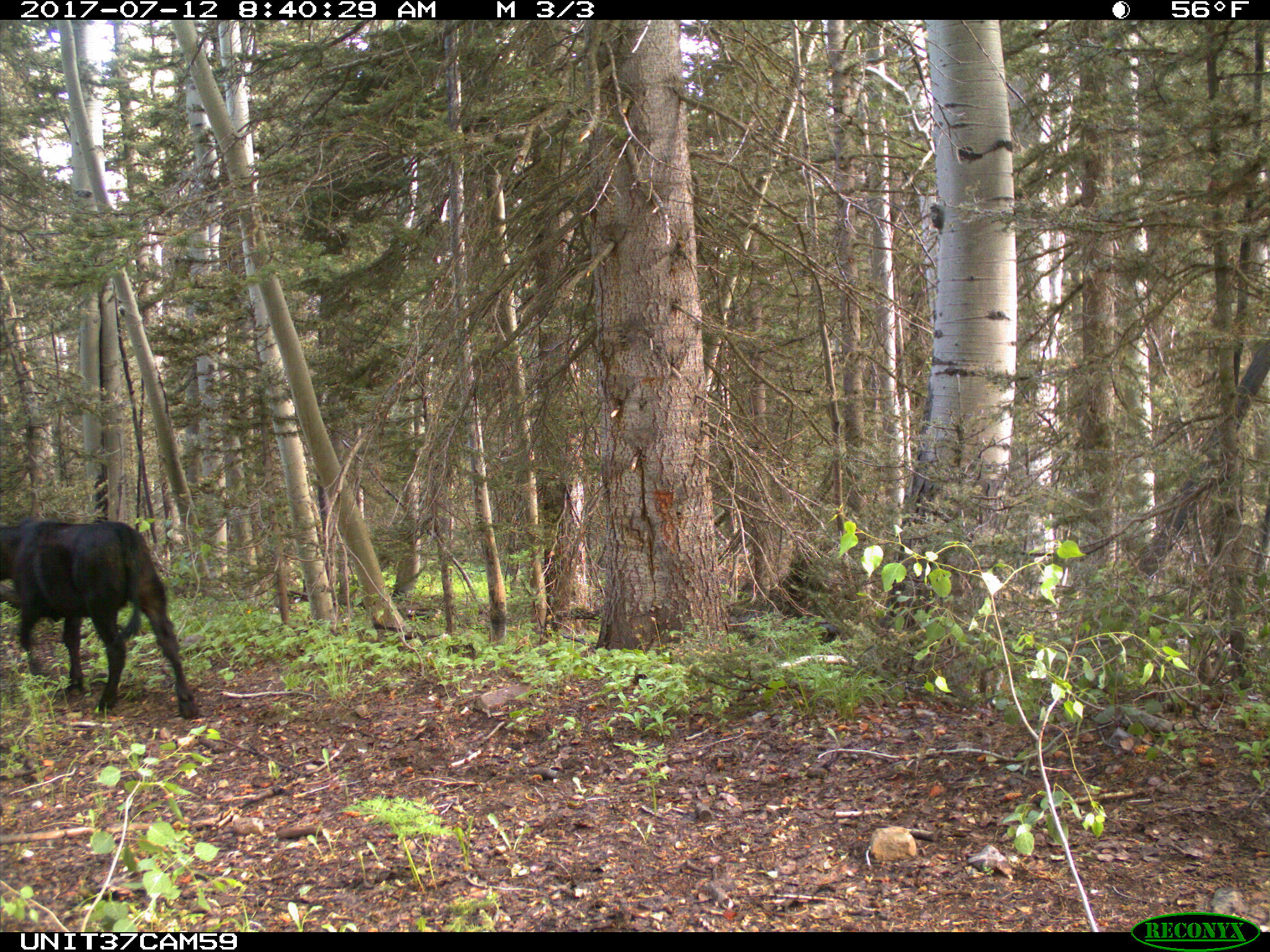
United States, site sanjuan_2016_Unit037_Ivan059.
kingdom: Animalia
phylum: Chordata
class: Mammalia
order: Artiodactyla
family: Bovidae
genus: Bos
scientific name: Bos taurus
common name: domestic cow